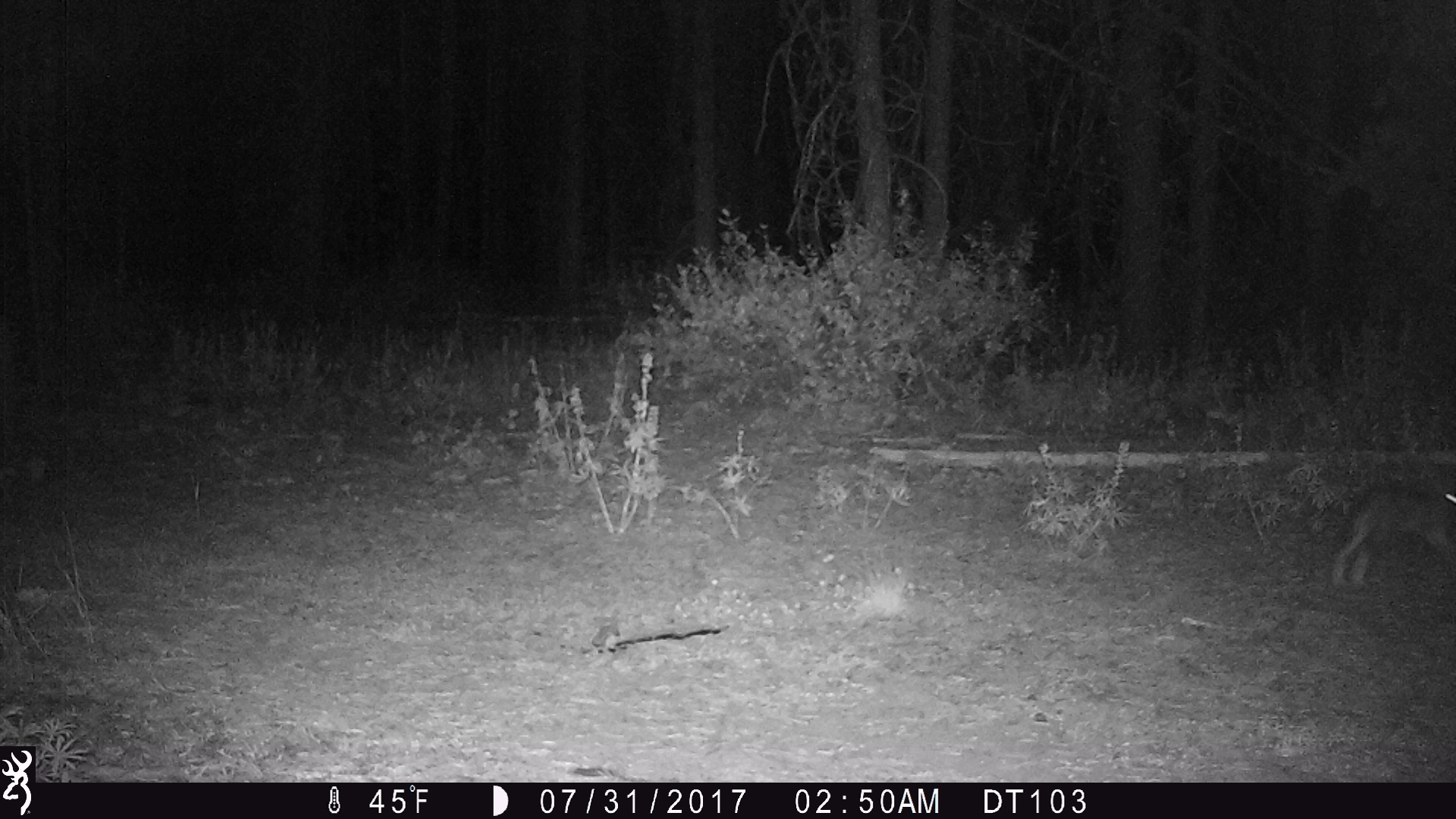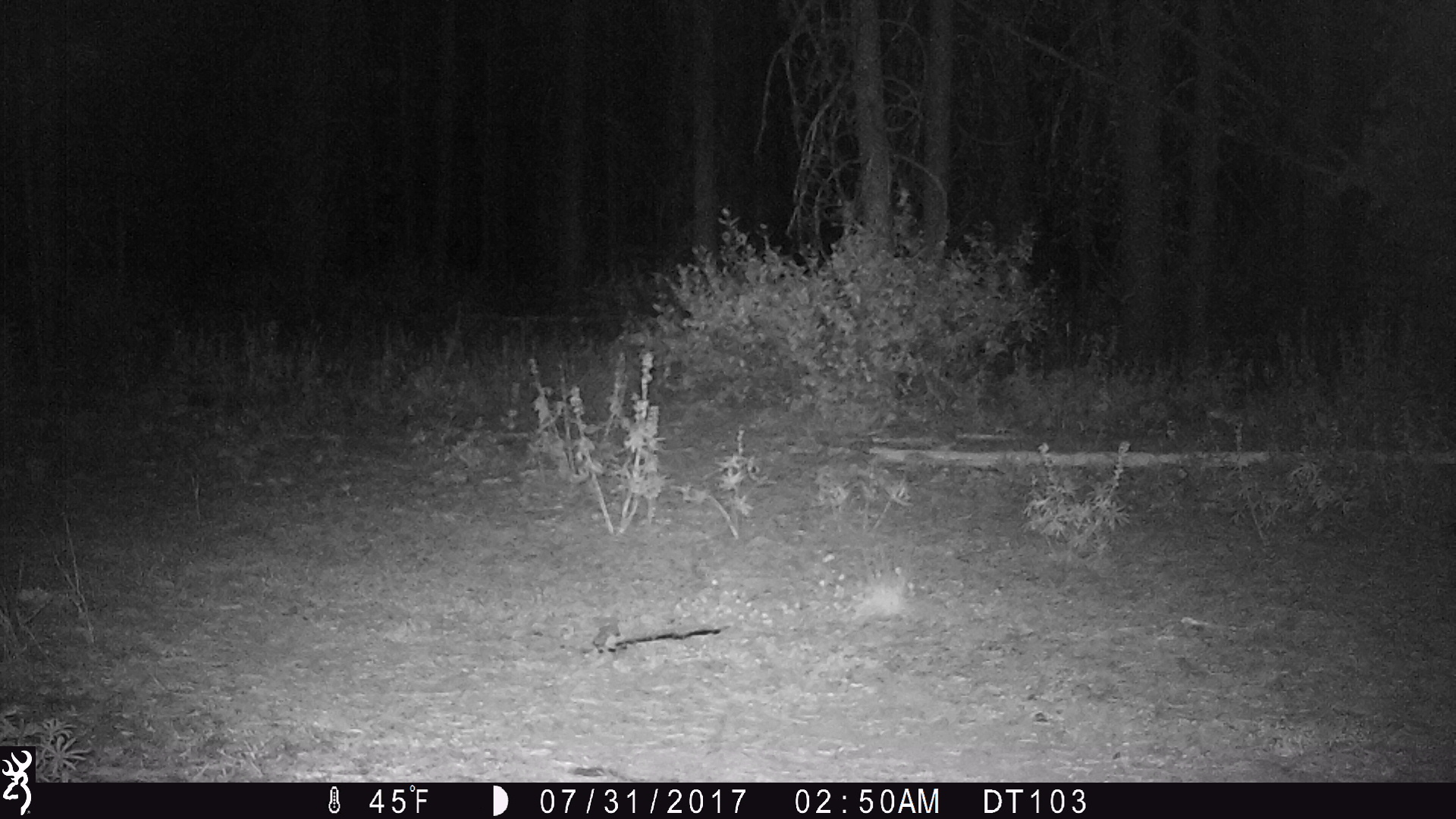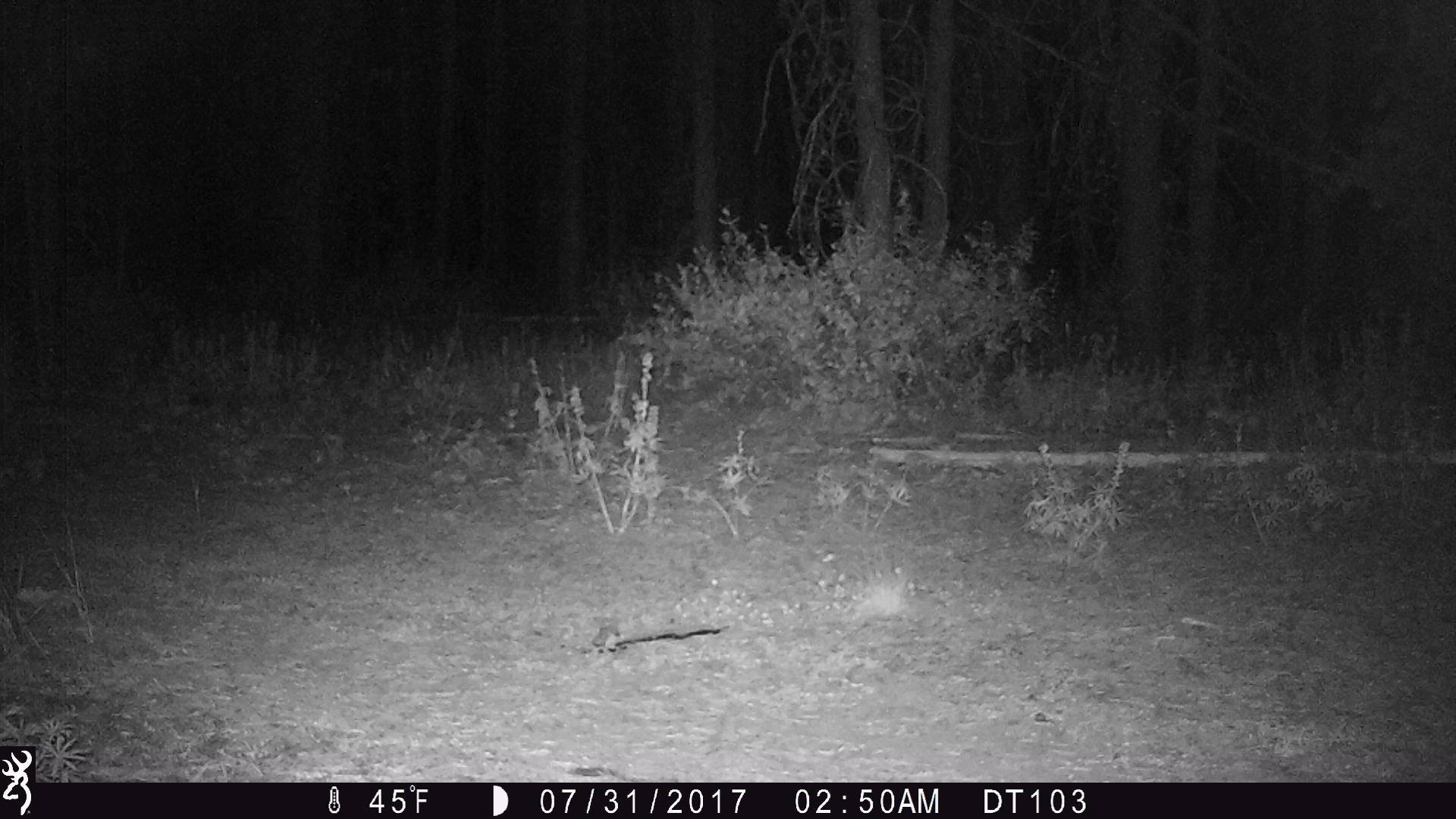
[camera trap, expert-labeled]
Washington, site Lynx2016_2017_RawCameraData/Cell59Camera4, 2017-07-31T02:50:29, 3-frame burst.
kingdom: Animalia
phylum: Chordata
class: Mammalia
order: Lagomorpha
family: Leporidae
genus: Lepus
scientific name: Lepus americanus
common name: snowshoe hare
Lepus americanus (snowshoe hare). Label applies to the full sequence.